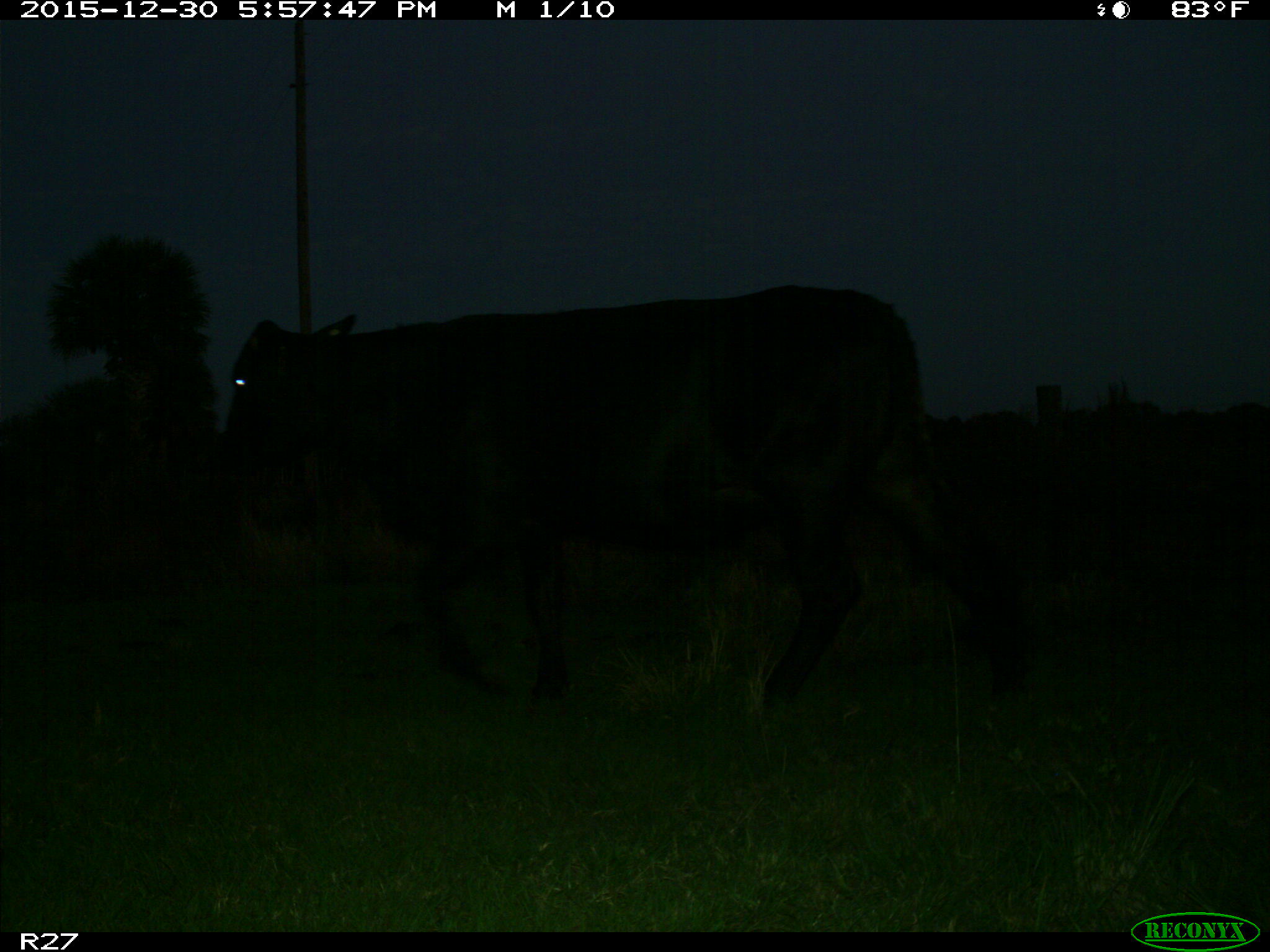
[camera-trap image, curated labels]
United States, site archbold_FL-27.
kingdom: Animalia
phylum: Chordata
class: Mammalia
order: Artiodactyla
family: Bovidae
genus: Bos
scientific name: Bos taurus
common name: domestic cow